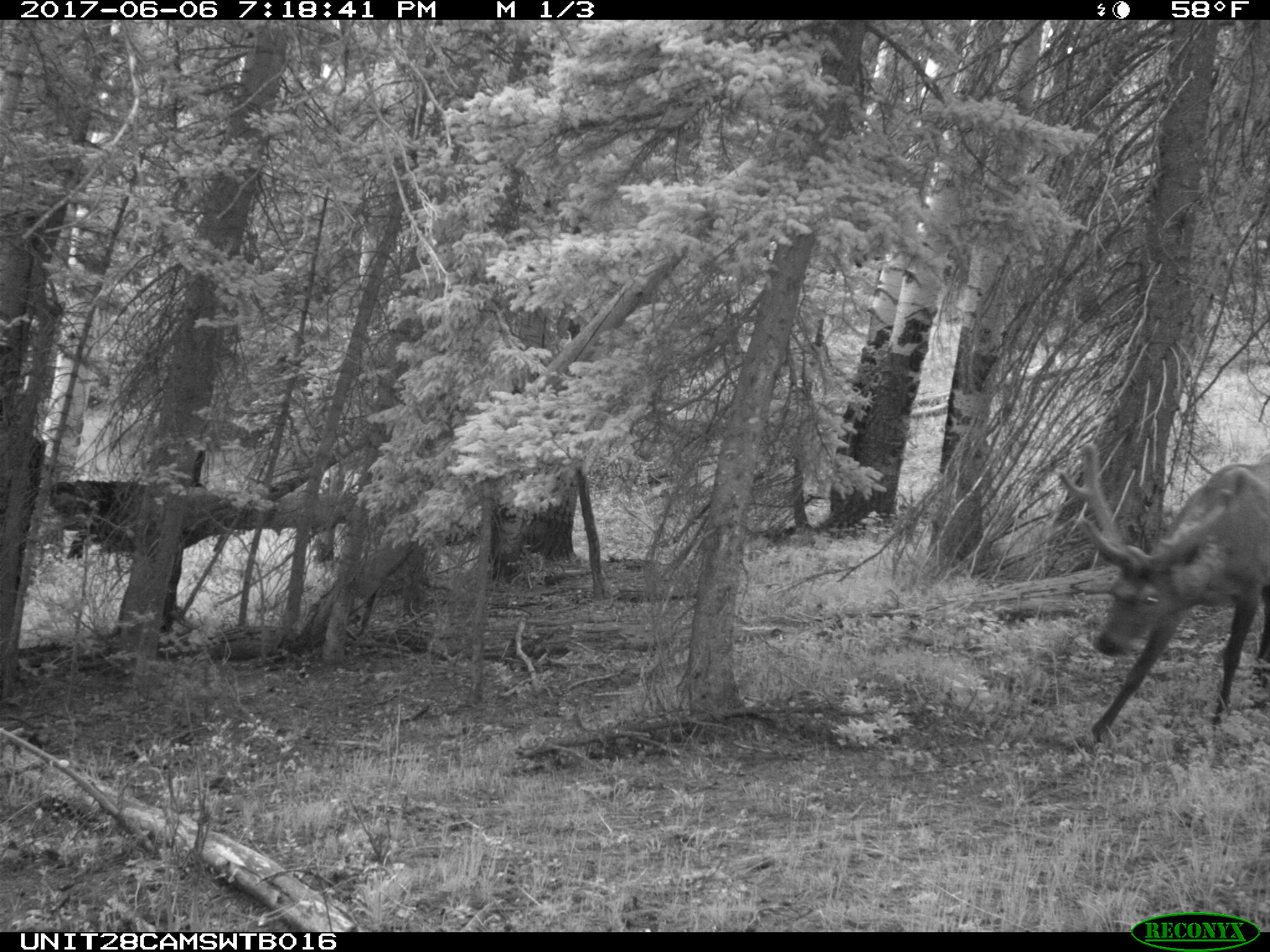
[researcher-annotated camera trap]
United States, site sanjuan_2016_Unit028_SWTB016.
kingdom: Animalia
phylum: Chordata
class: Mammalia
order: Artiodactyla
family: Cervidae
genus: Cervus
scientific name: Cervus elaphus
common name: red deer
Cervus elaphus (red deer).